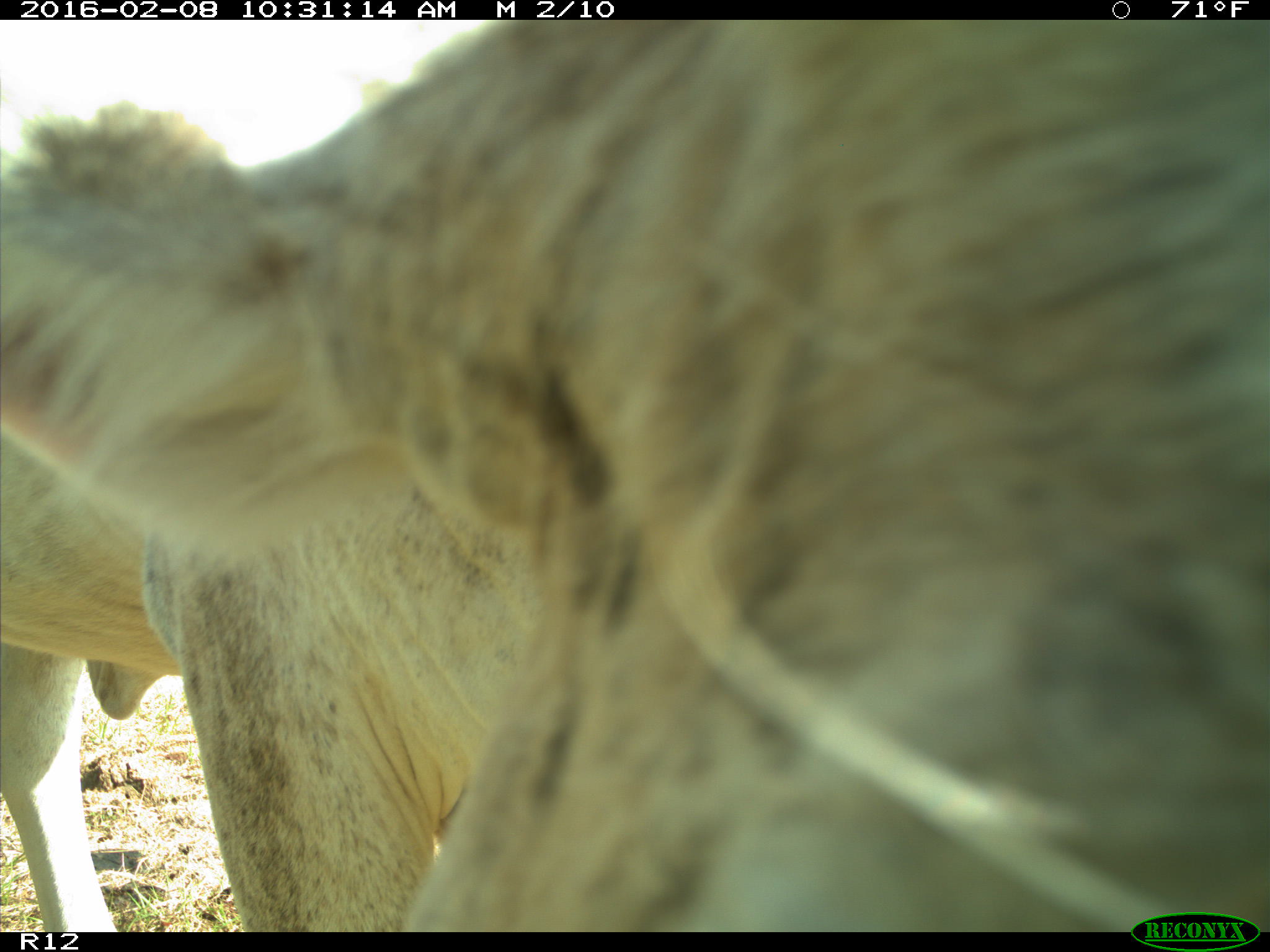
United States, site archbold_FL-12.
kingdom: Animalia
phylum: Chordata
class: Mammalia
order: Artiodactyla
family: Bovidae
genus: Bos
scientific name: Bos taurus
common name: domestic cow